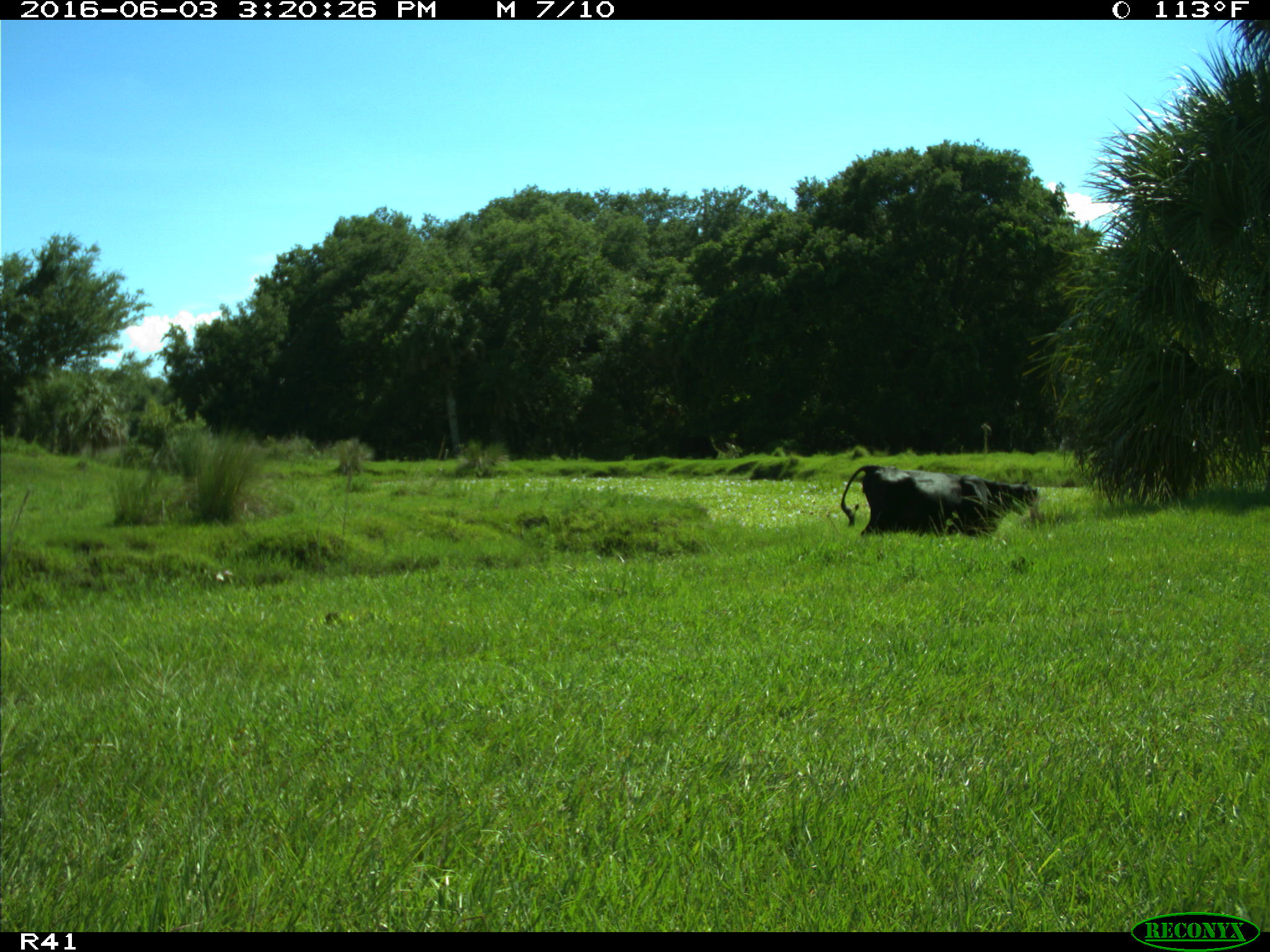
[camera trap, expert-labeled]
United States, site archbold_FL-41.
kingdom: Animalia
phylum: Chordata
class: Mammalia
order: Artiodactyla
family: Bovidae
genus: Bos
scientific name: Bos taurus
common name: domestic cow